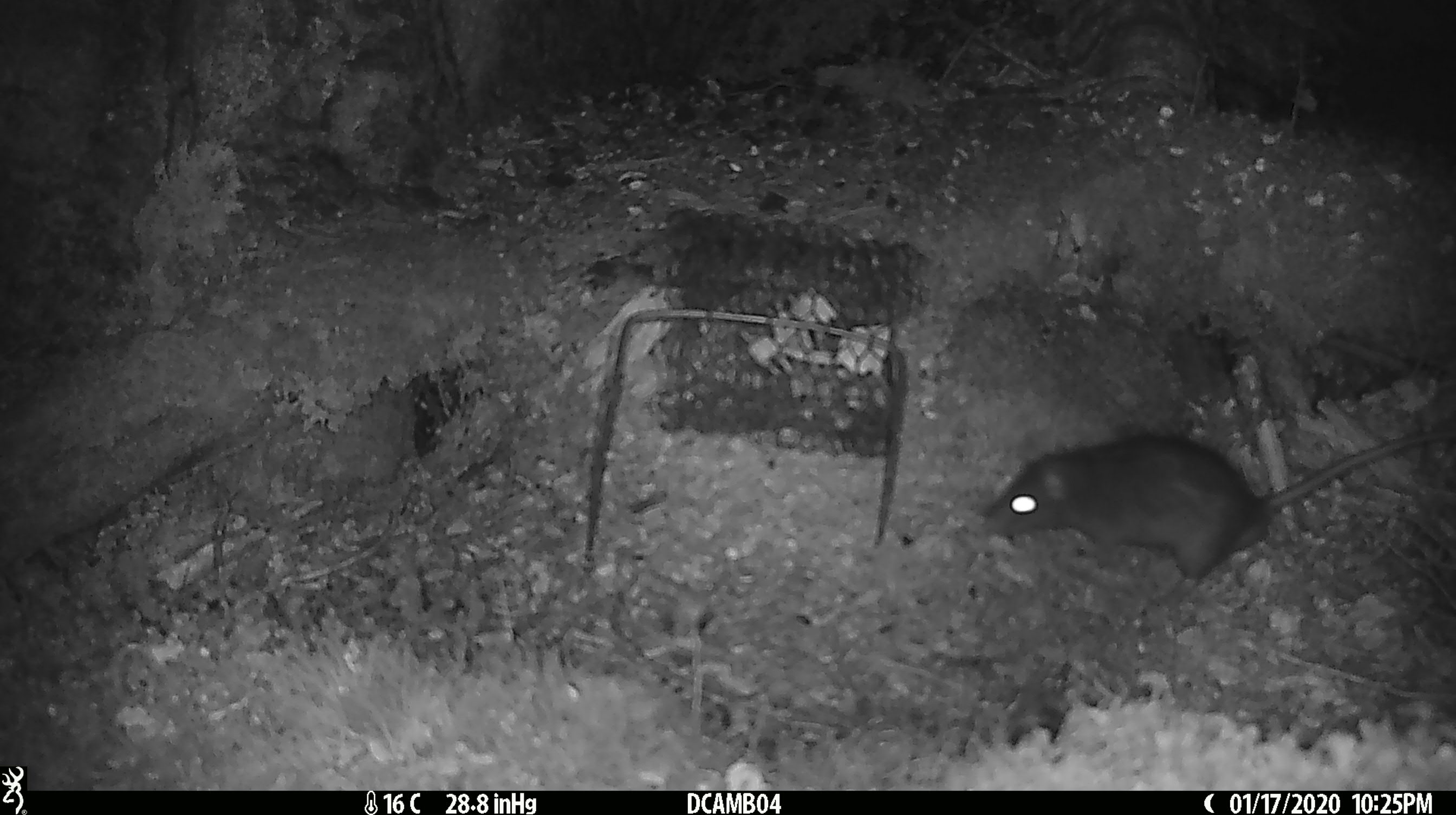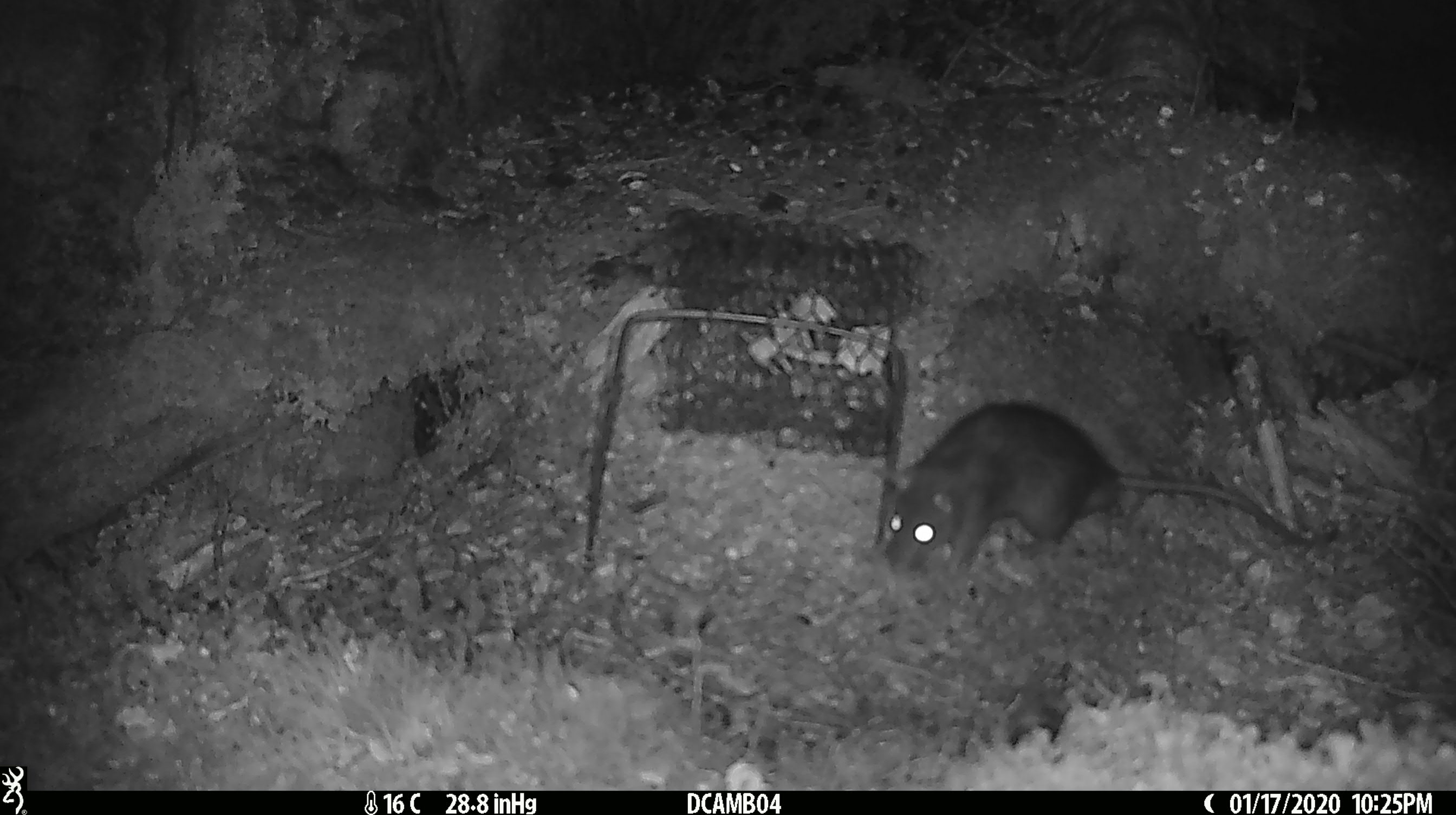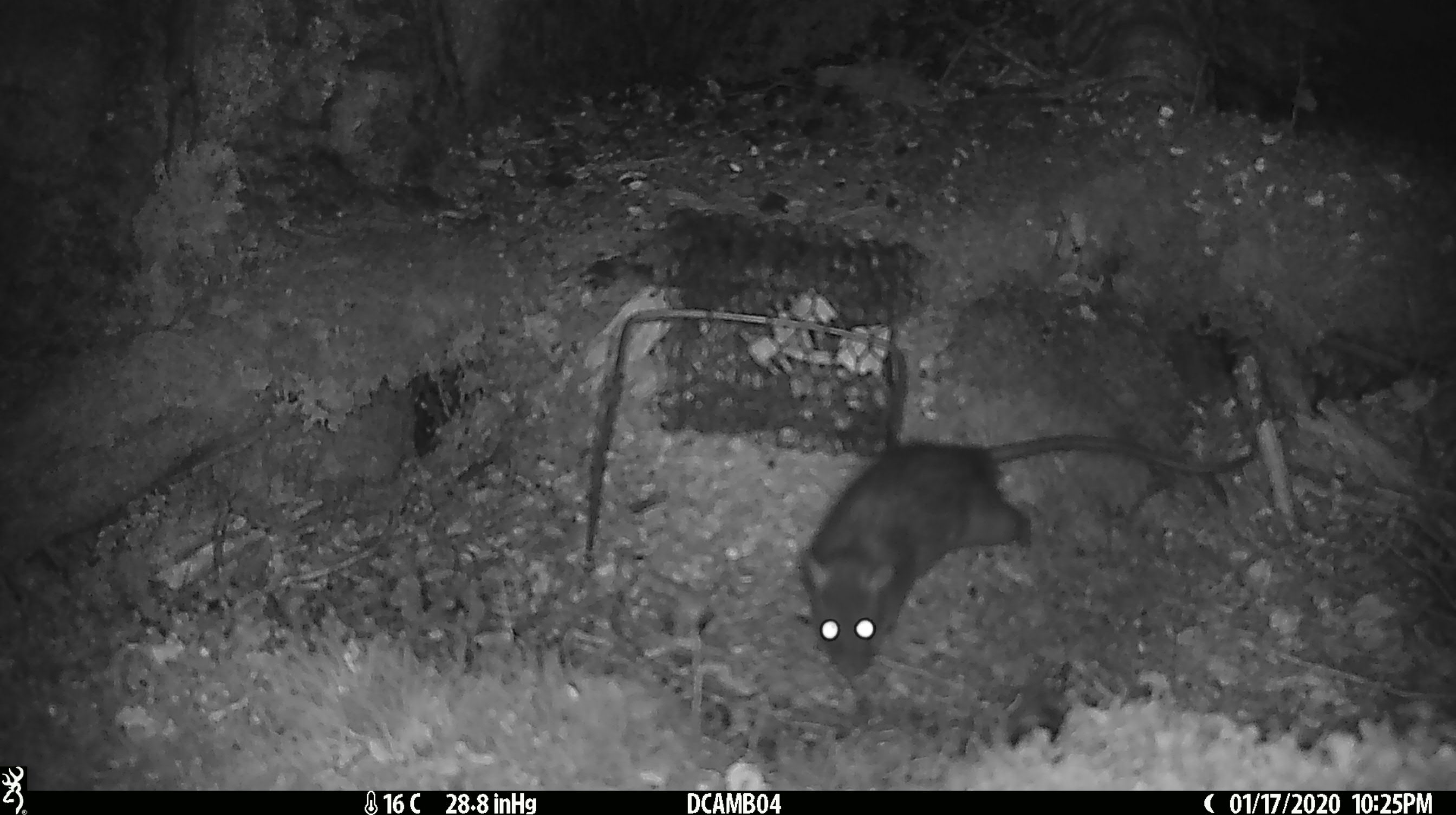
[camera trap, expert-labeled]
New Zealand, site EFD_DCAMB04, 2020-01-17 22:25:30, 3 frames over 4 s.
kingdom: Animalia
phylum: Chordata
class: Mammalia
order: Rodentia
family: Muridae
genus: Rattus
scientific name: Rattus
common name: rat